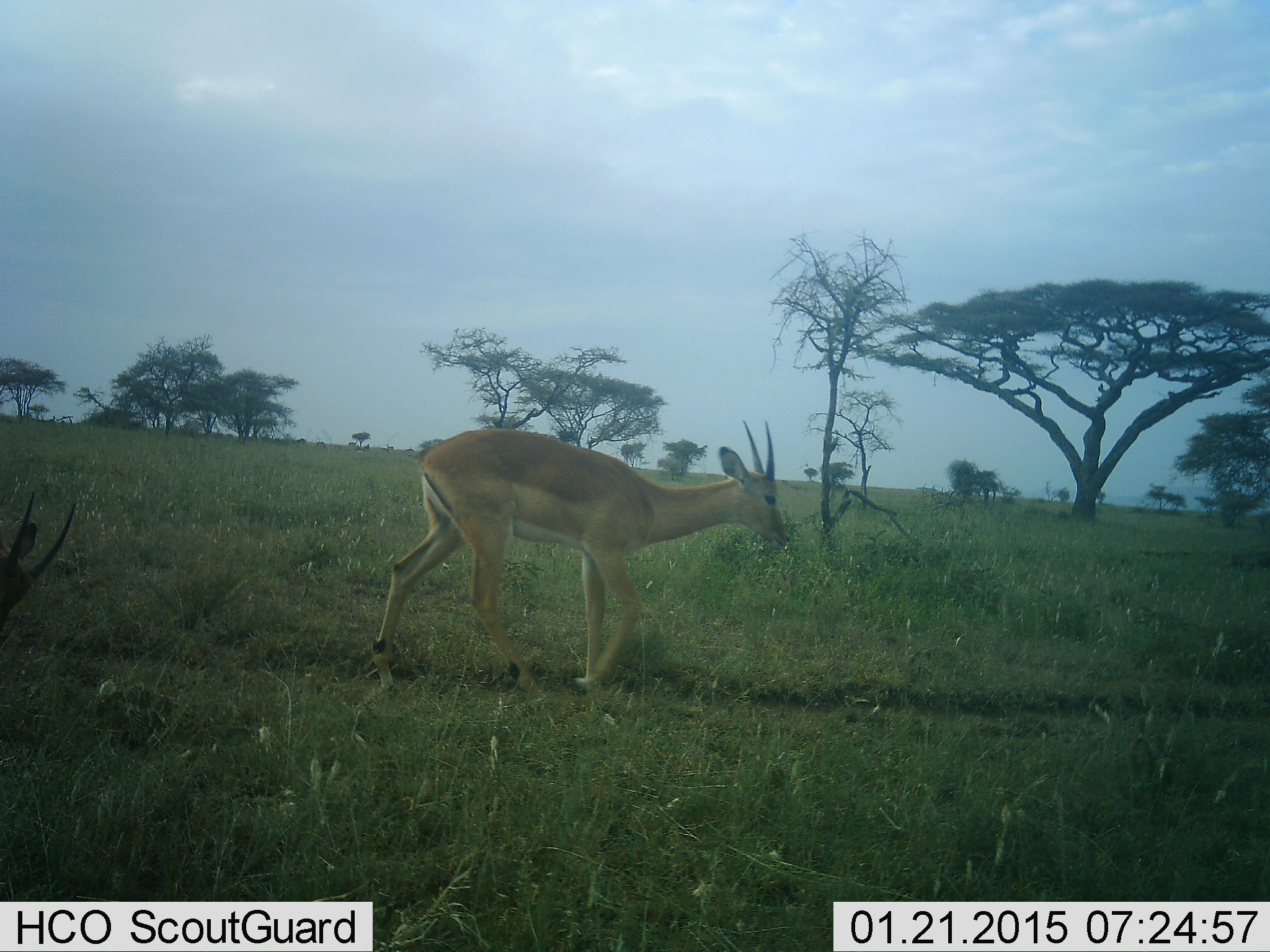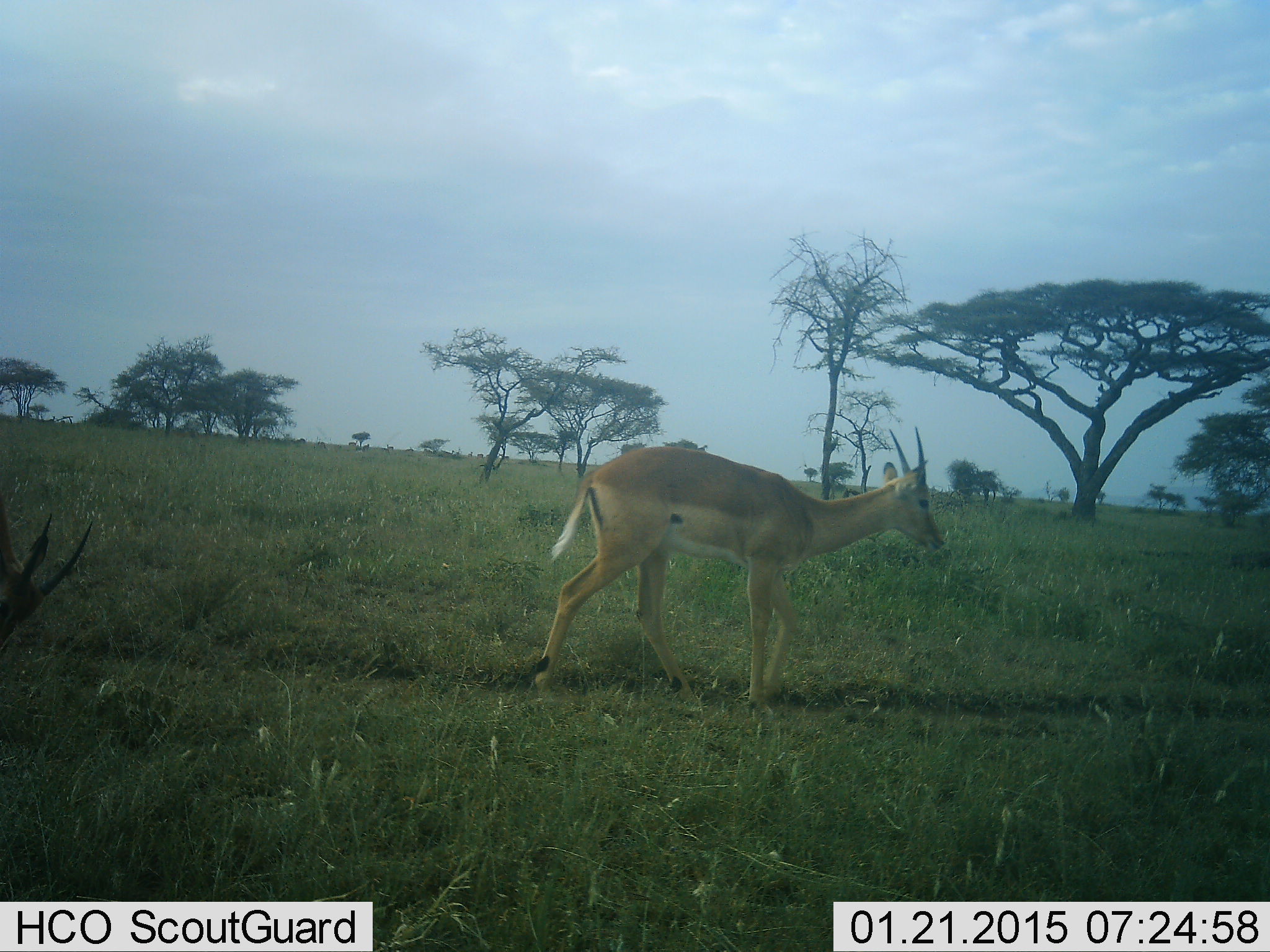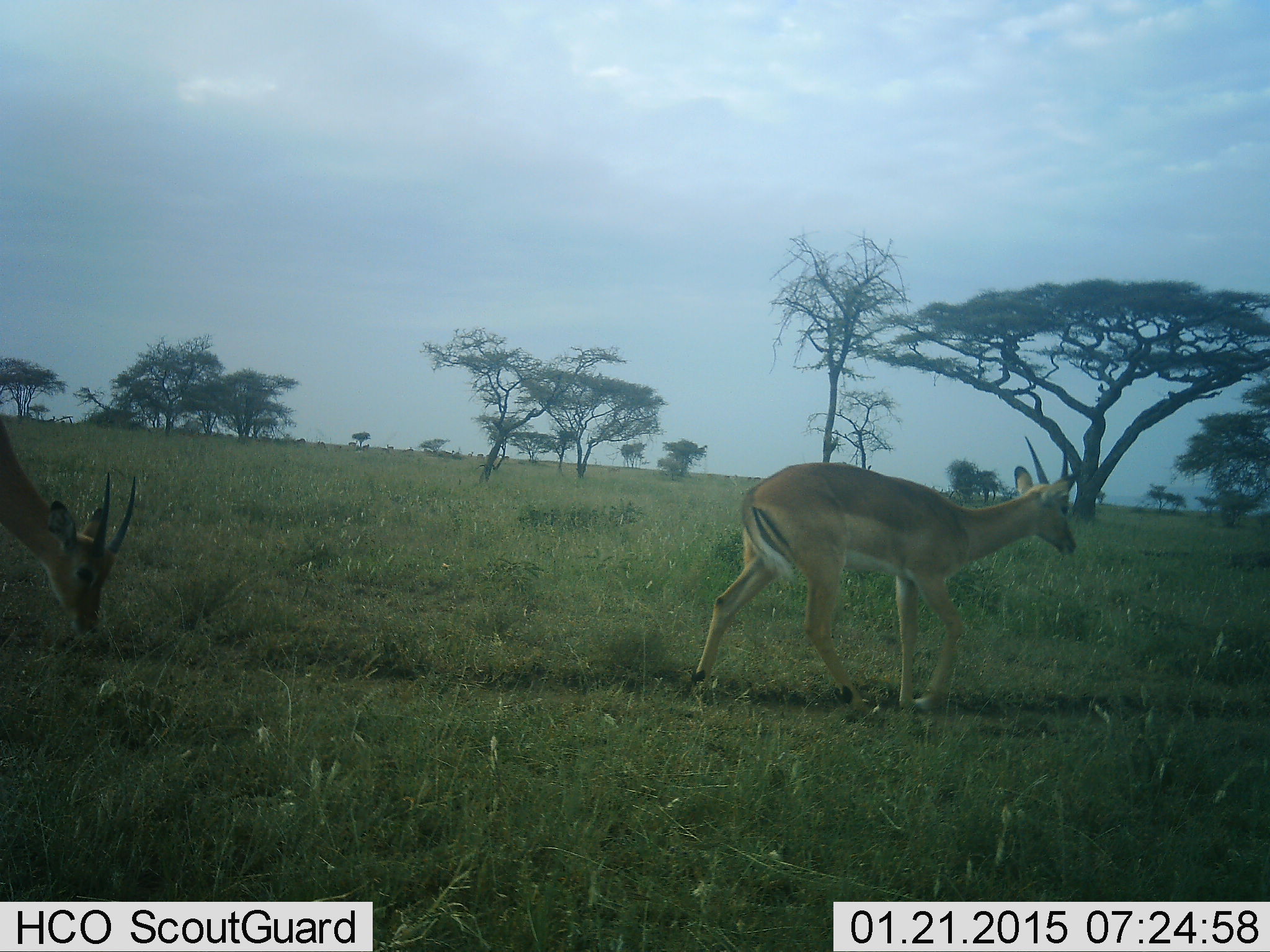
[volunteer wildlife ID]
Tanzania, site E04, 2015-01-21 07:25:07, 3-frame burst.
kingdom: Animalia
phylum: Chordata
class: Mammalia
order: Artiodactyla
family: Bovidae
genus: Aepyceros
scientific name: Aepyceros melampus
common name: impala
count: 2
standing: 30%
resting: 0%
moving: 100%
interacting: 0%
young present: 10%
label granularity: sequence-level